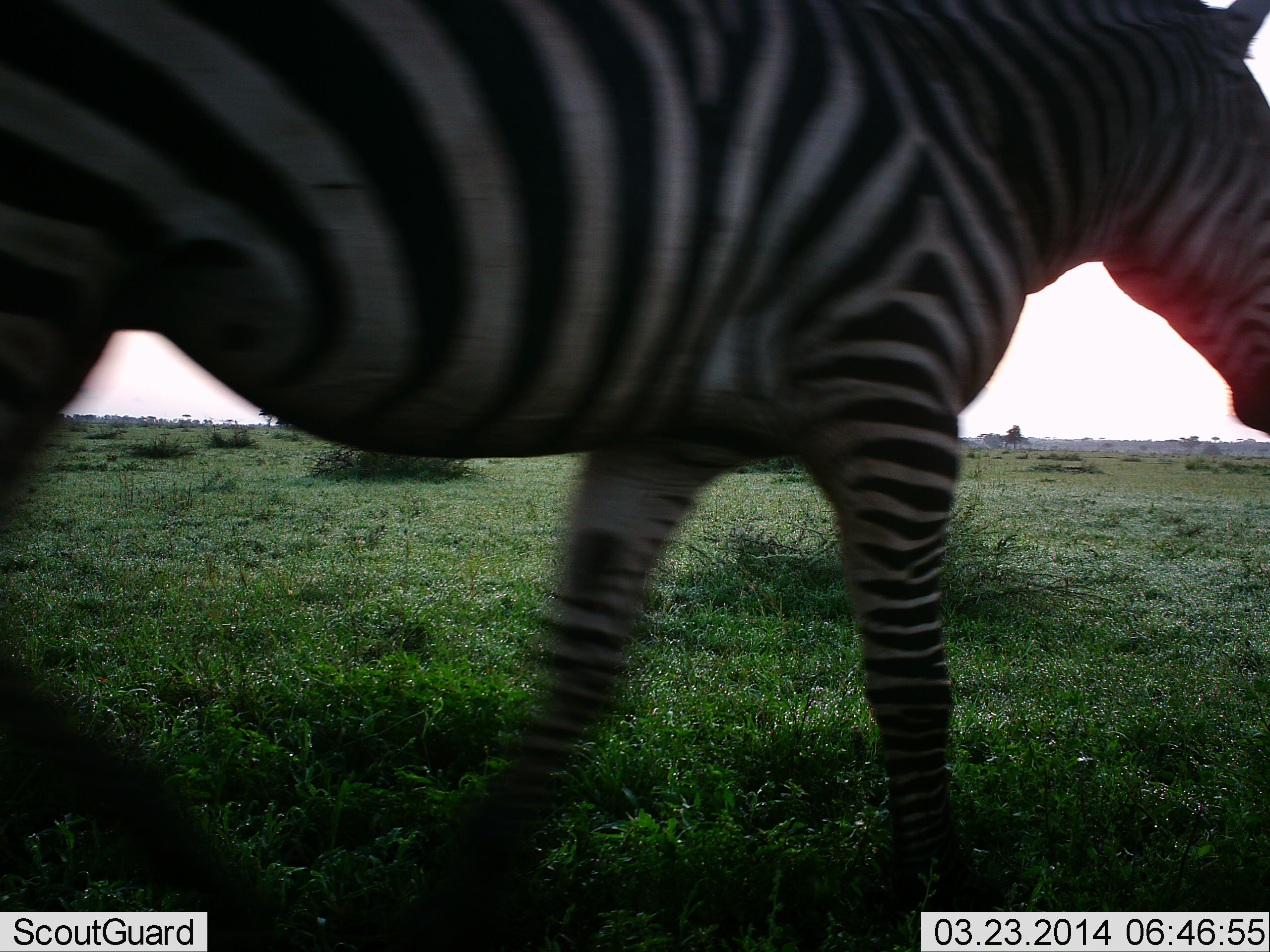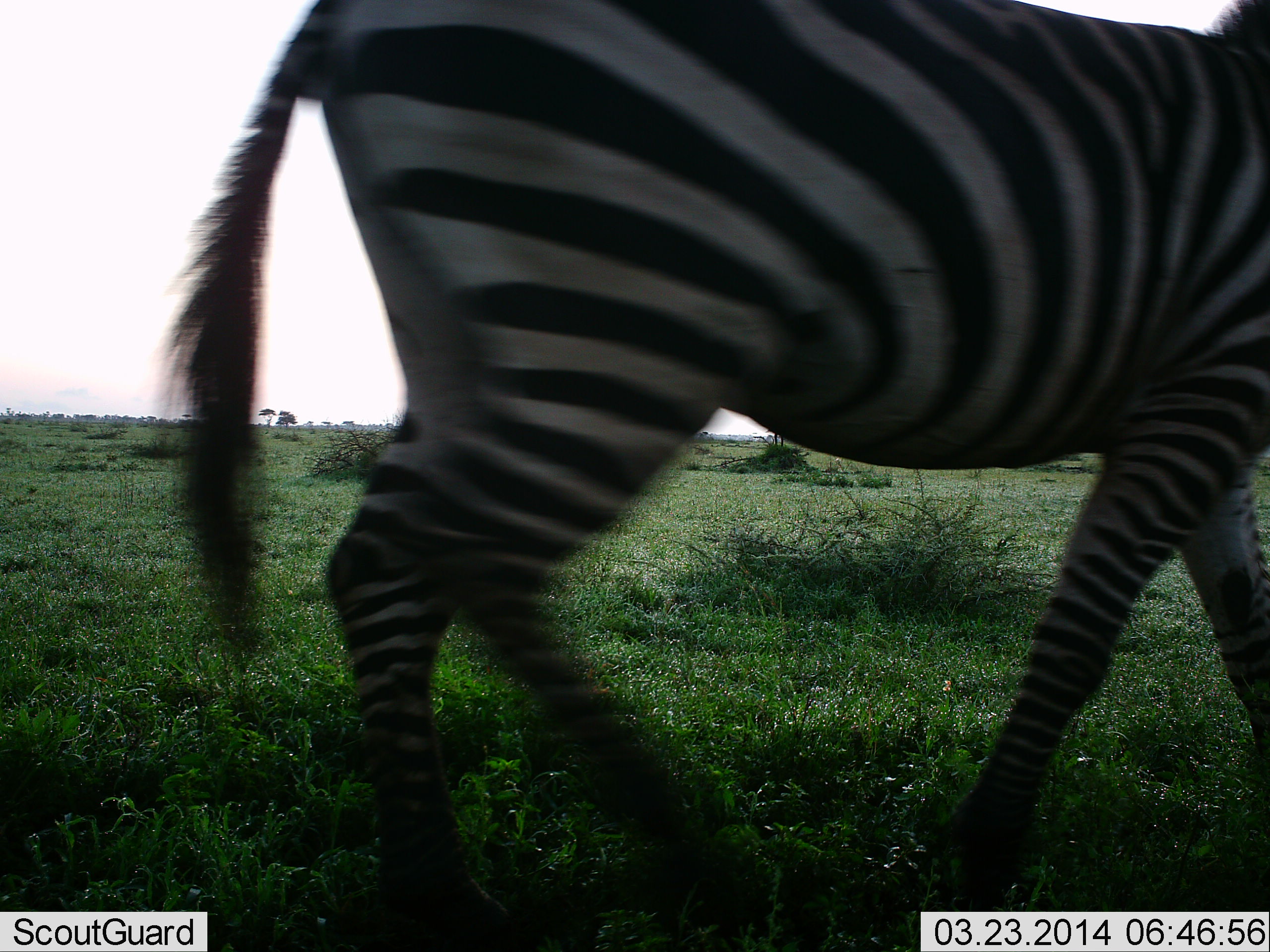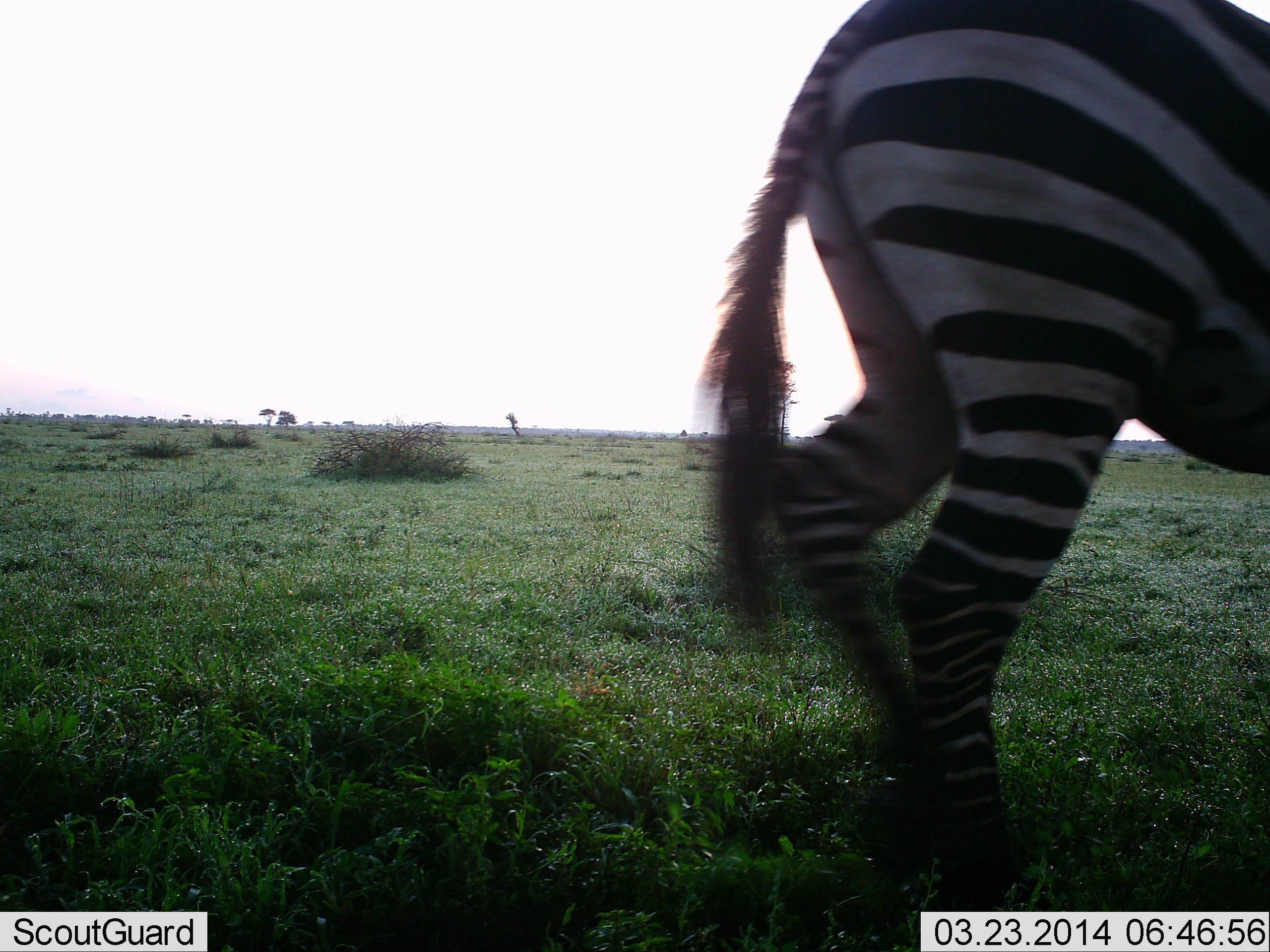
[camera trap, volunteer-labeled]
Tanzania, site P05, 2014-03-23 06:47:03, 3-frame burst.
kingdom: Animalia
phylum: Chordata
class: Mammalia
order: Perissodactyla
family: Equidae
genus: Equus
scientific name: Equus quagga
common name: plains zebra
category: zebra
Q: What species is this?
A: Zebra (plains zebra) (Equus quagga).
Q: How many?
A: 1.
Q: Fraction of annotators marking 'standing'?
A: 0%.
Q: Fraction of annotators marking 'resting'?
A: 0%.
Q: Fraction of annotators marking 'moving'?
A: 100%.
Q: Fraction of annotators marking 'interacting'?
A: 0%.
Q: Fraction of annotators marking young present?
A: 0%.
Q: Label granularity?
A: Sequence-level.